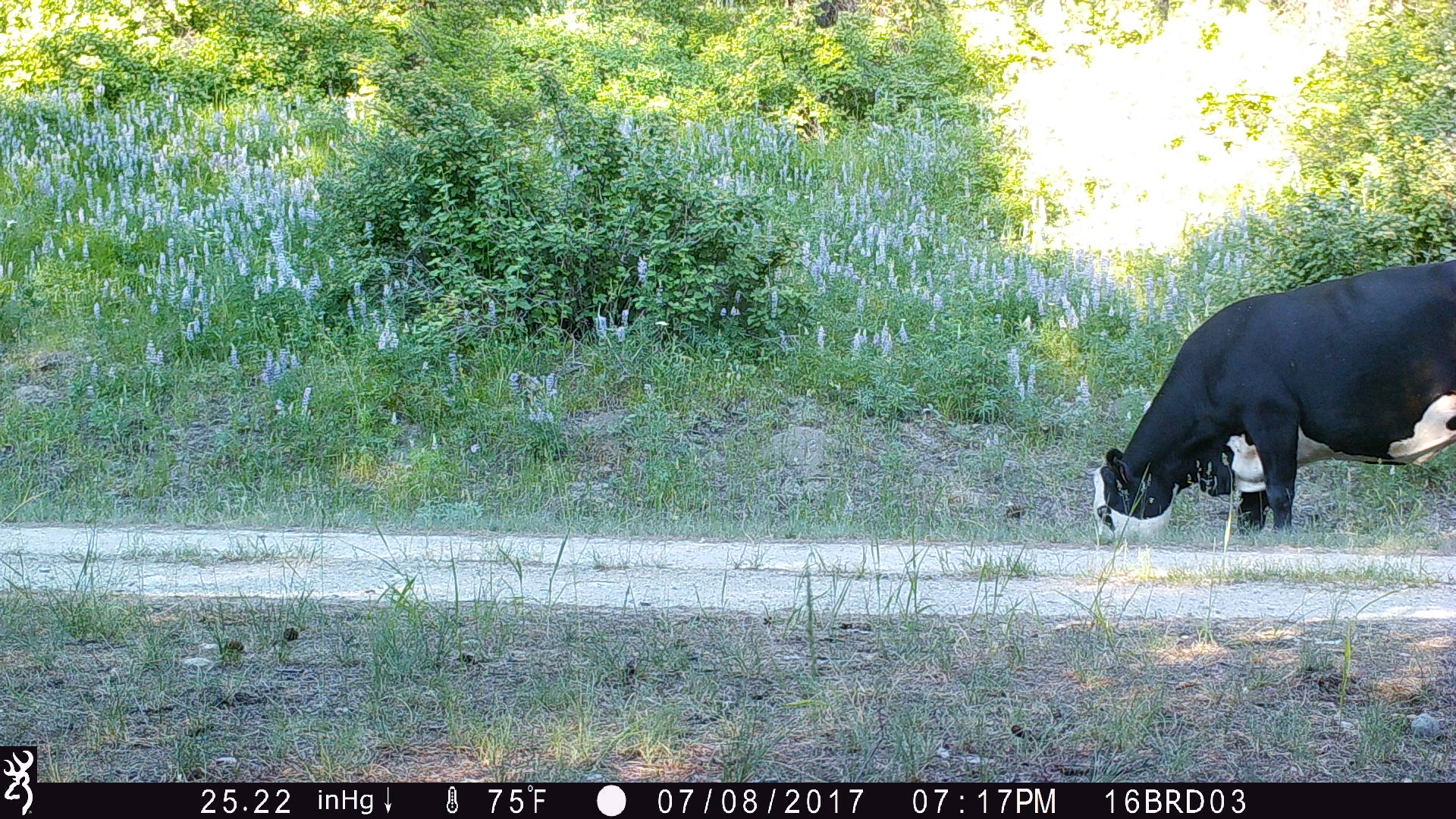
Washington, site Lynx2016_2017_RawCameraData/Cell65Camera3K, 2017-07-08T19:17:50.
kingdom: Animalia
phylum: Chordata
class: Mammalia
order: Artiodactyla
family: Bovidae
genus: Bos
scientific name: Bos taurus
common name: domestic cattle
Domestic cattle (Bos taurus). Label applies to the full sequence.